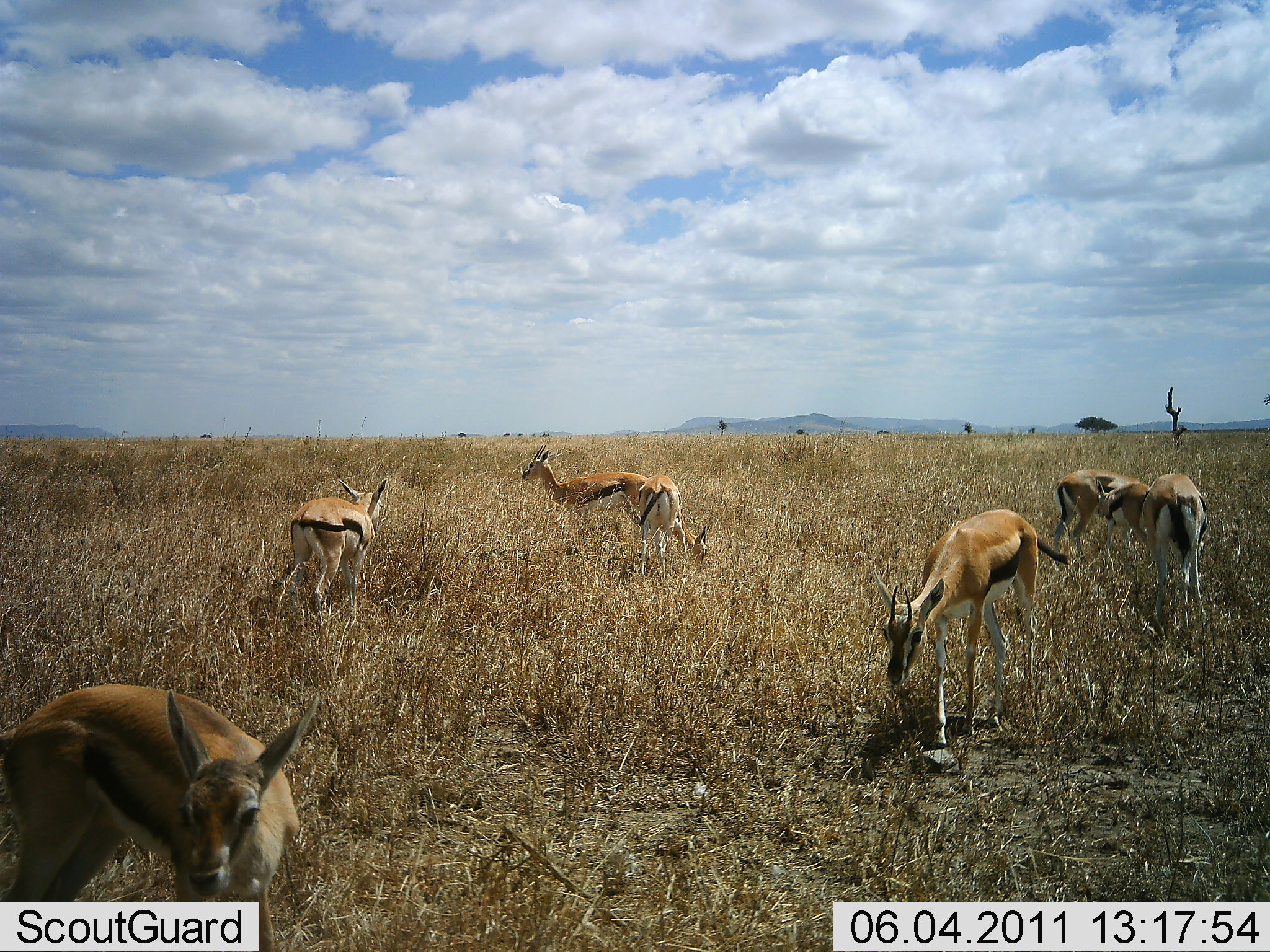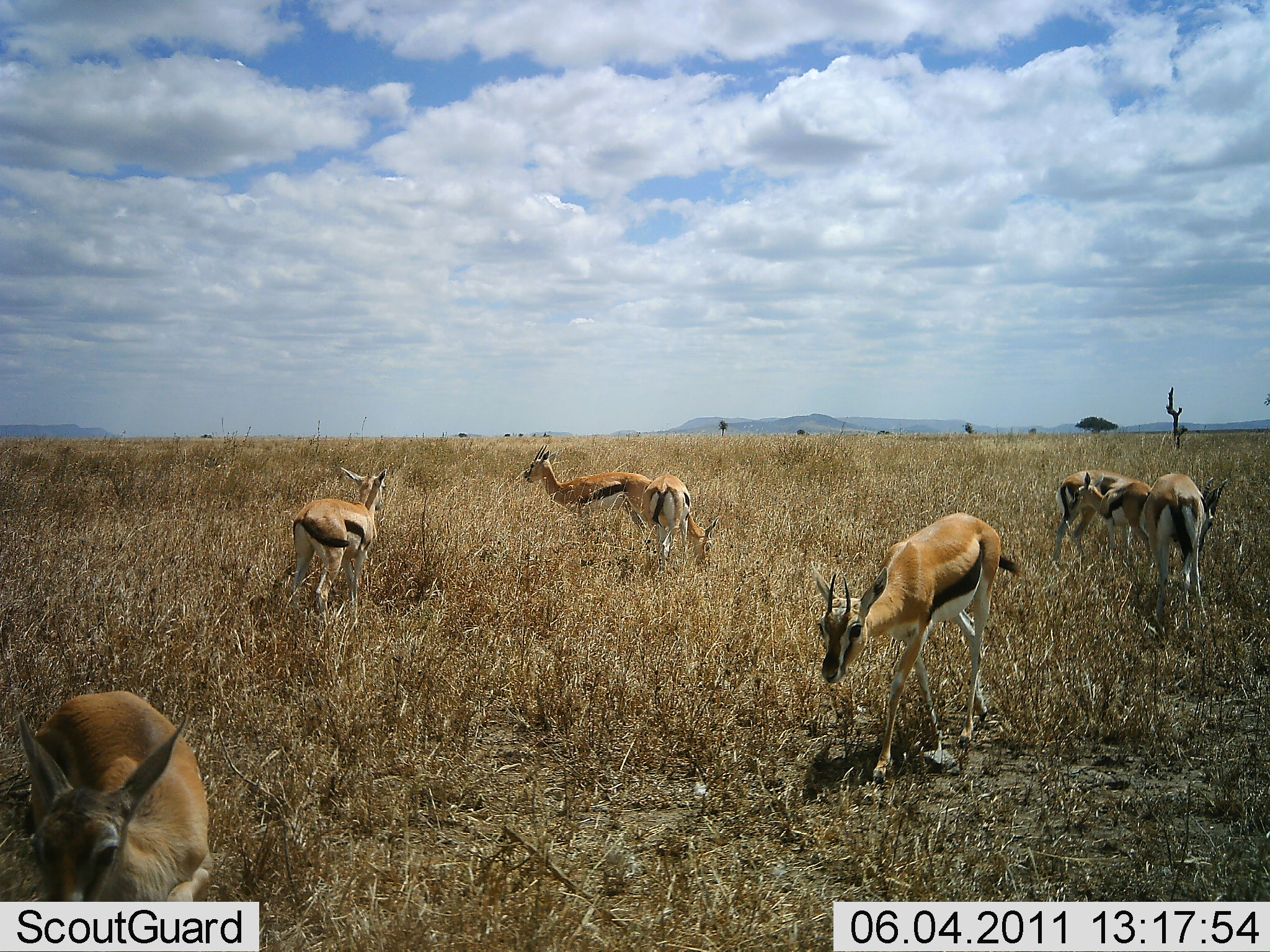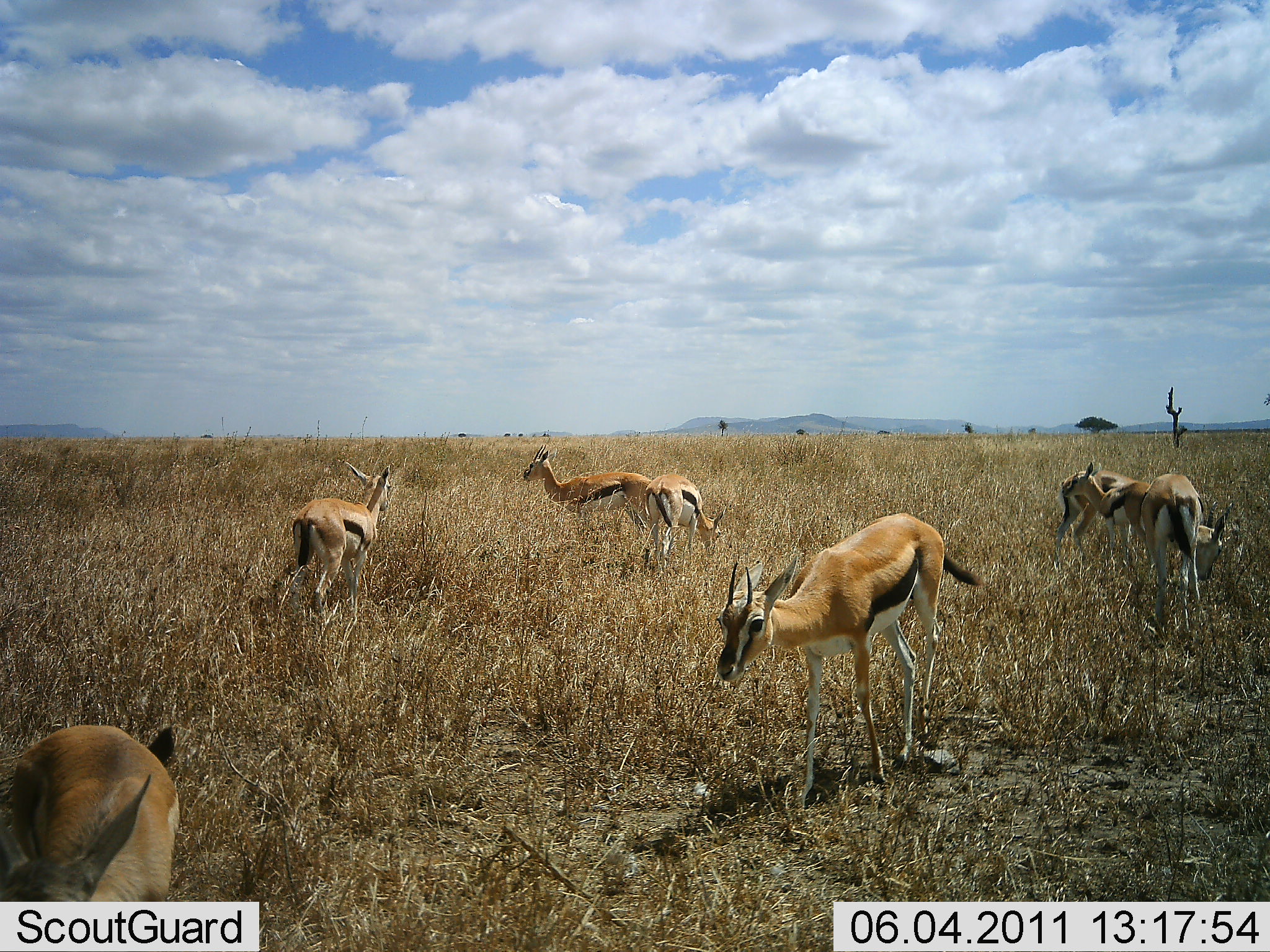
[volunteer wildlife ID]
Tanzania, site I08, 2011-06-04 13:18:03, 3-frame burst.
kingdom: Animalia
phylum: Chordata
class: Mammalia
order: Artiodactyla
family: Bovidae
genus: Eudorcas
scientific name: Eudorcas thomsonii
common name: thomson's gazelle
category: gazellethomsons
Gazellethomsons (thomson's gazelle) (Eudorcas thomsonii), count 8. Behavior (volunteer vote fractions): standing 70%, resting 0%, moving 40%, interacting 10%. Young present (vote fraction): 10%. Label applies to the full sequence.